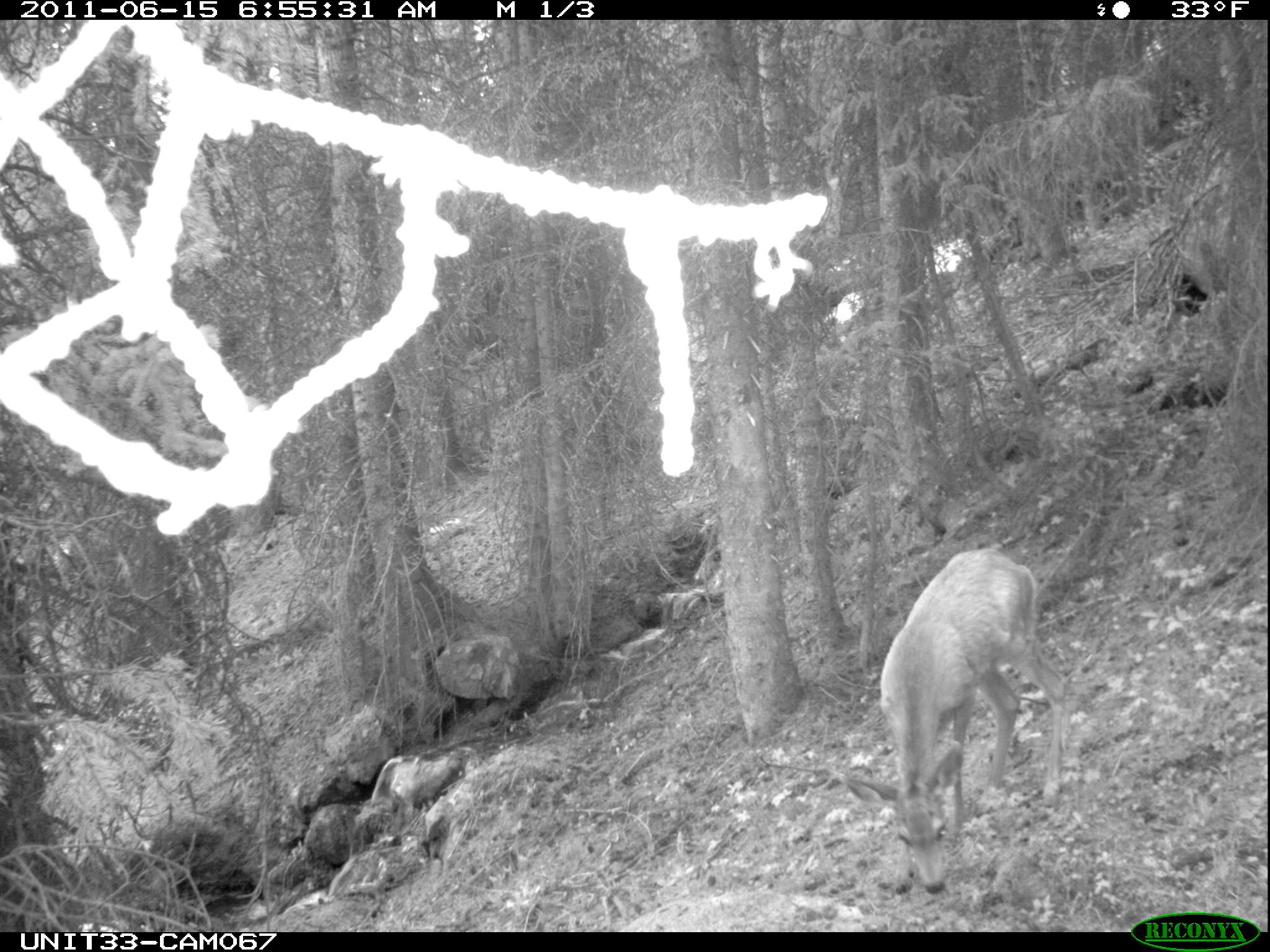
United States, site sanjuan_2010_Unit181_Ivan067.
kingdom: Animalia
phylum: Chordata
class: Mammalia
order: Artiodactyla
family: Cervidae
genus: Odocoileus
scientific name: Odocoileus hemionus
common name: mule deer